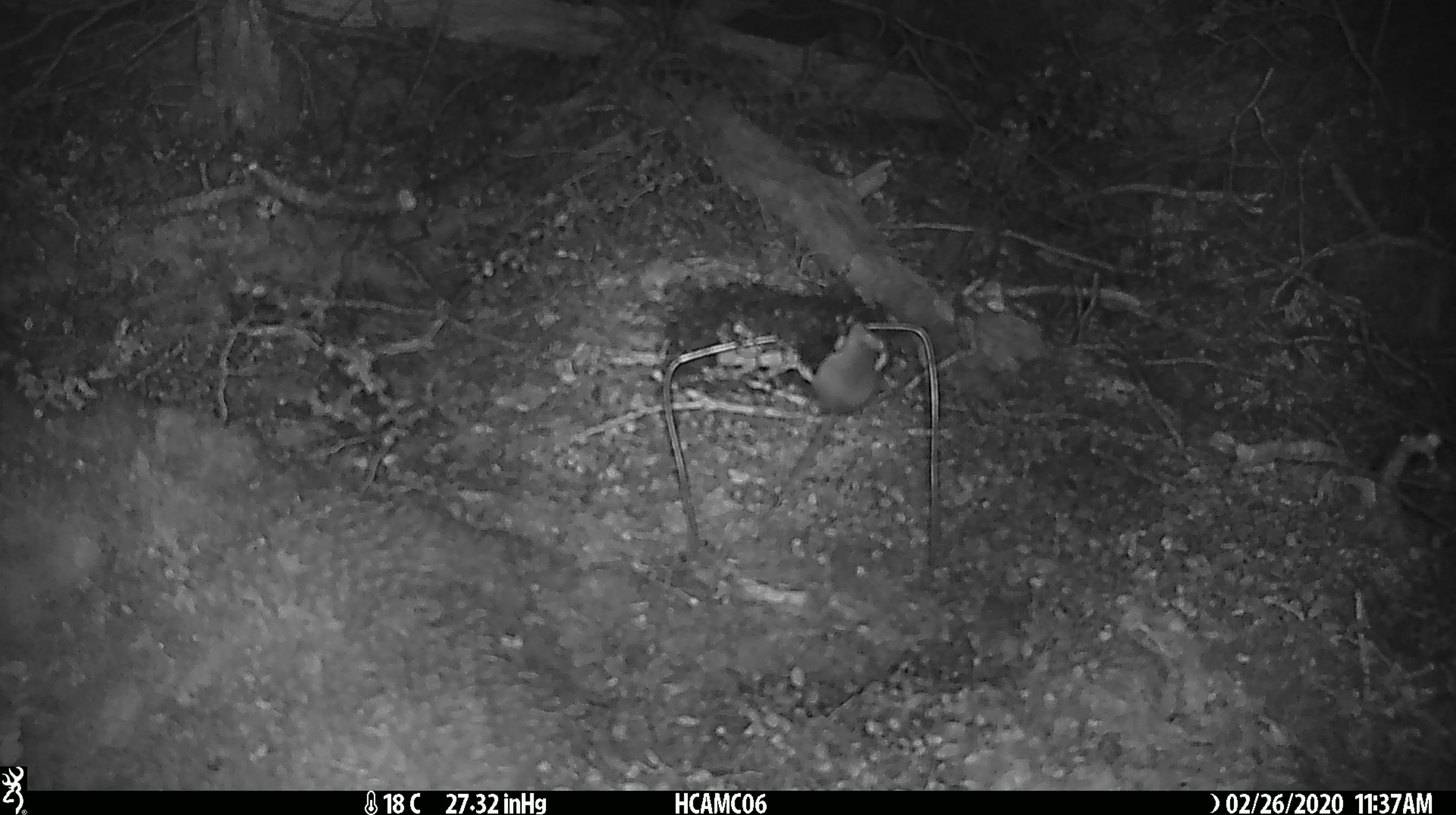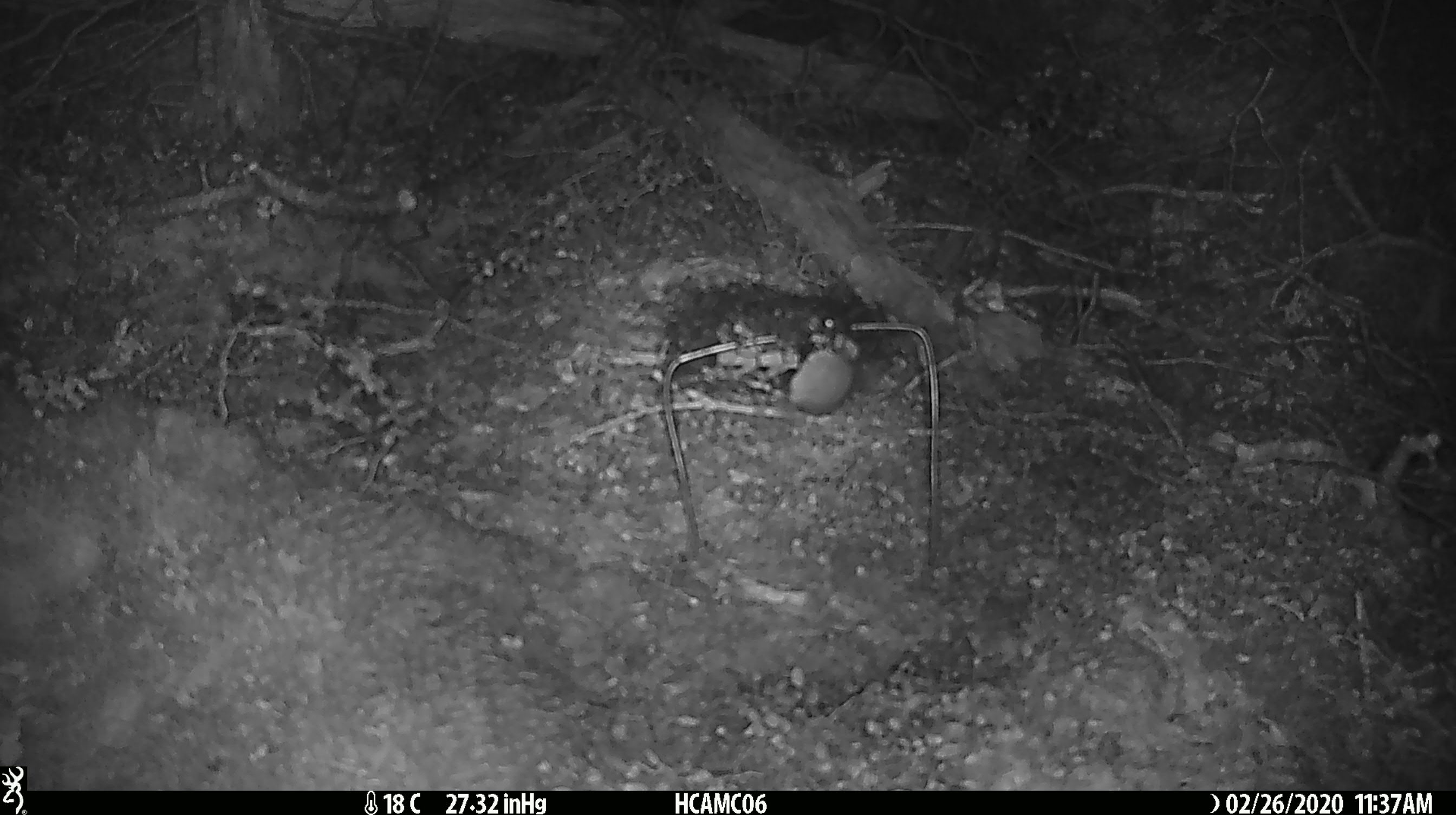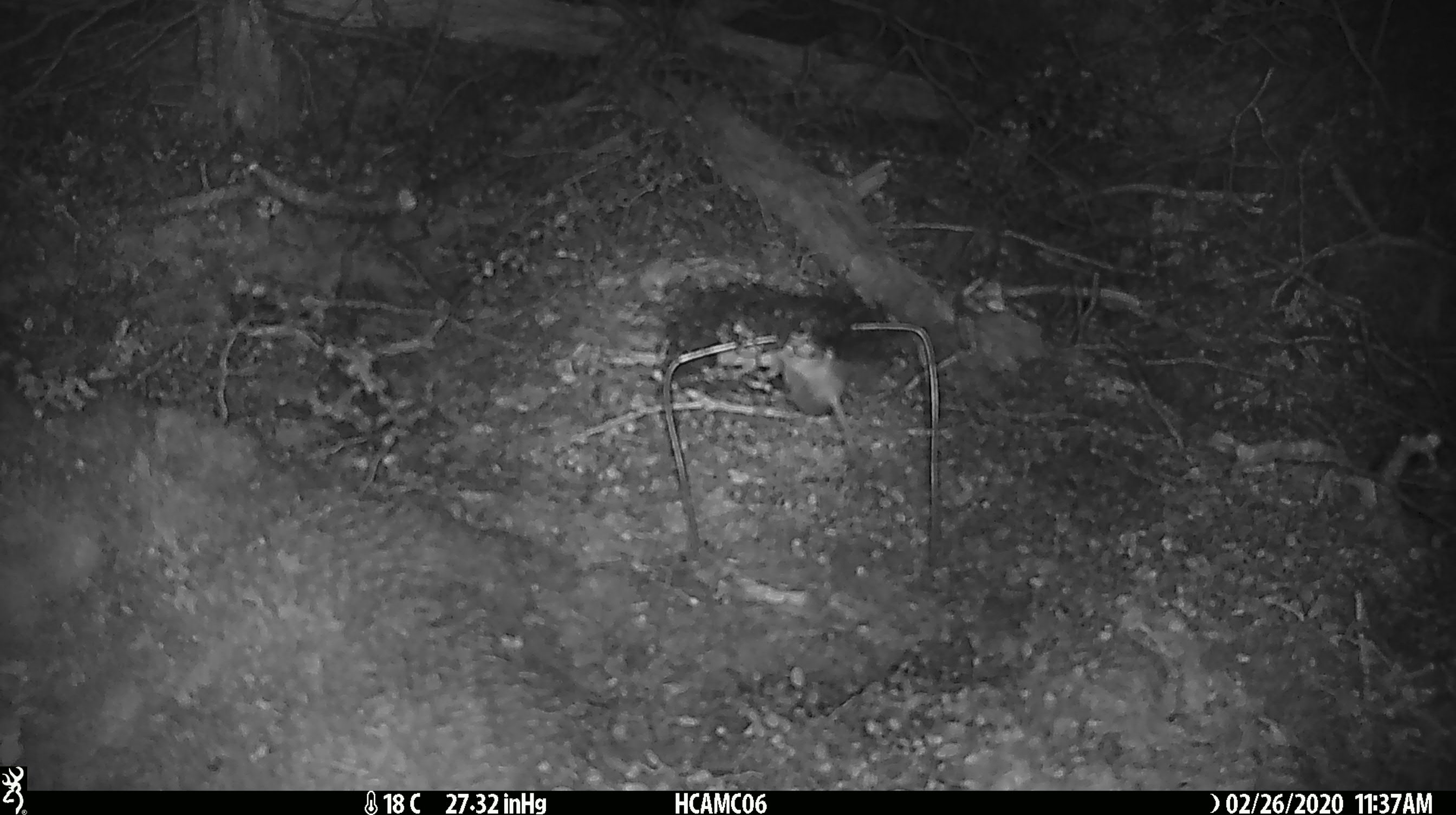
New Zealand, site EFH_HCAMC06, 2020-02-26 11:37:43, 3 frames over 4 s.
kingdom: Animalia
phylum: Chordata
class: Mammalia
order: Rodentia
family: Muridae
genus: Mus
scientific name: Mus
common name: mouse